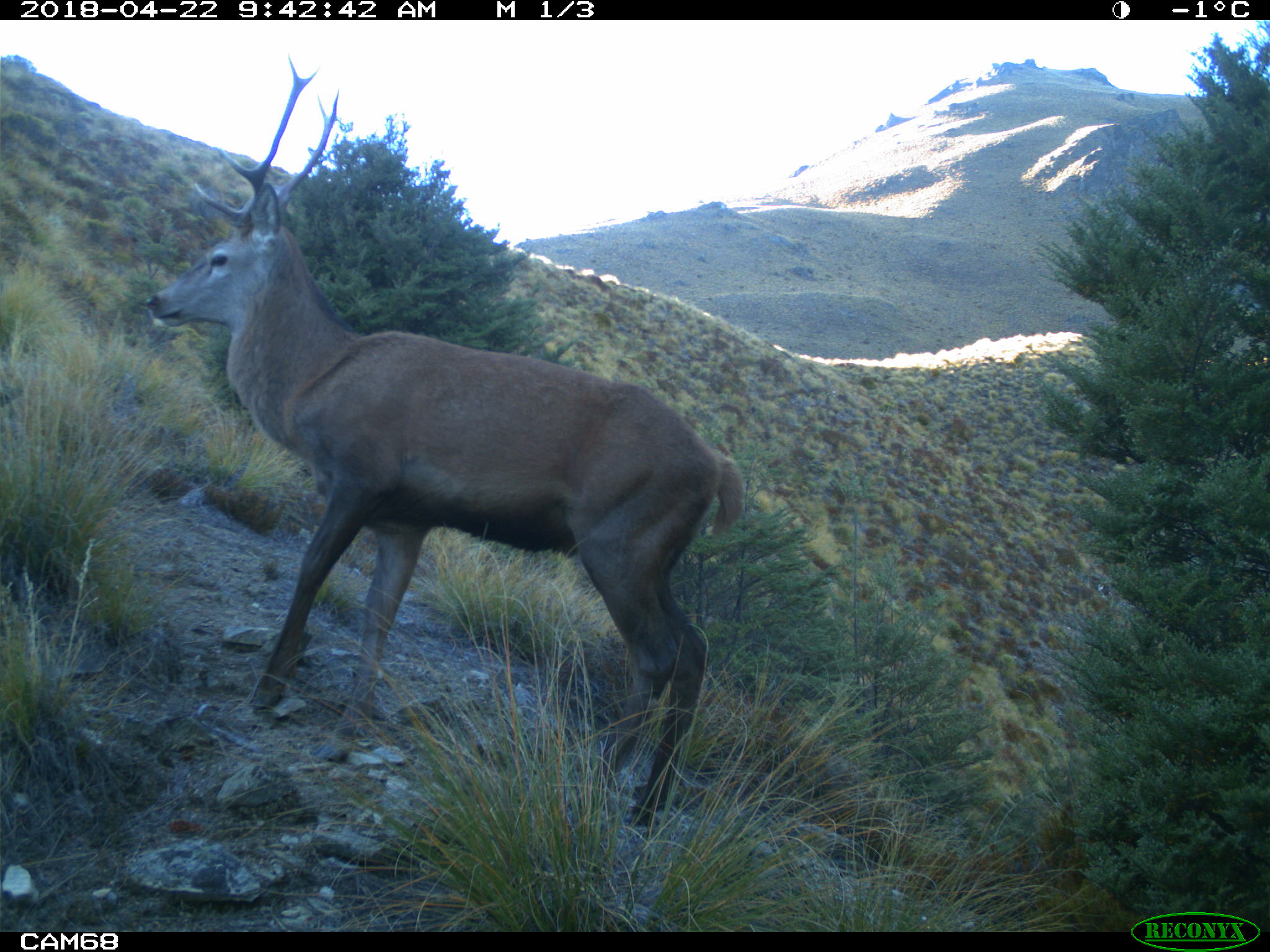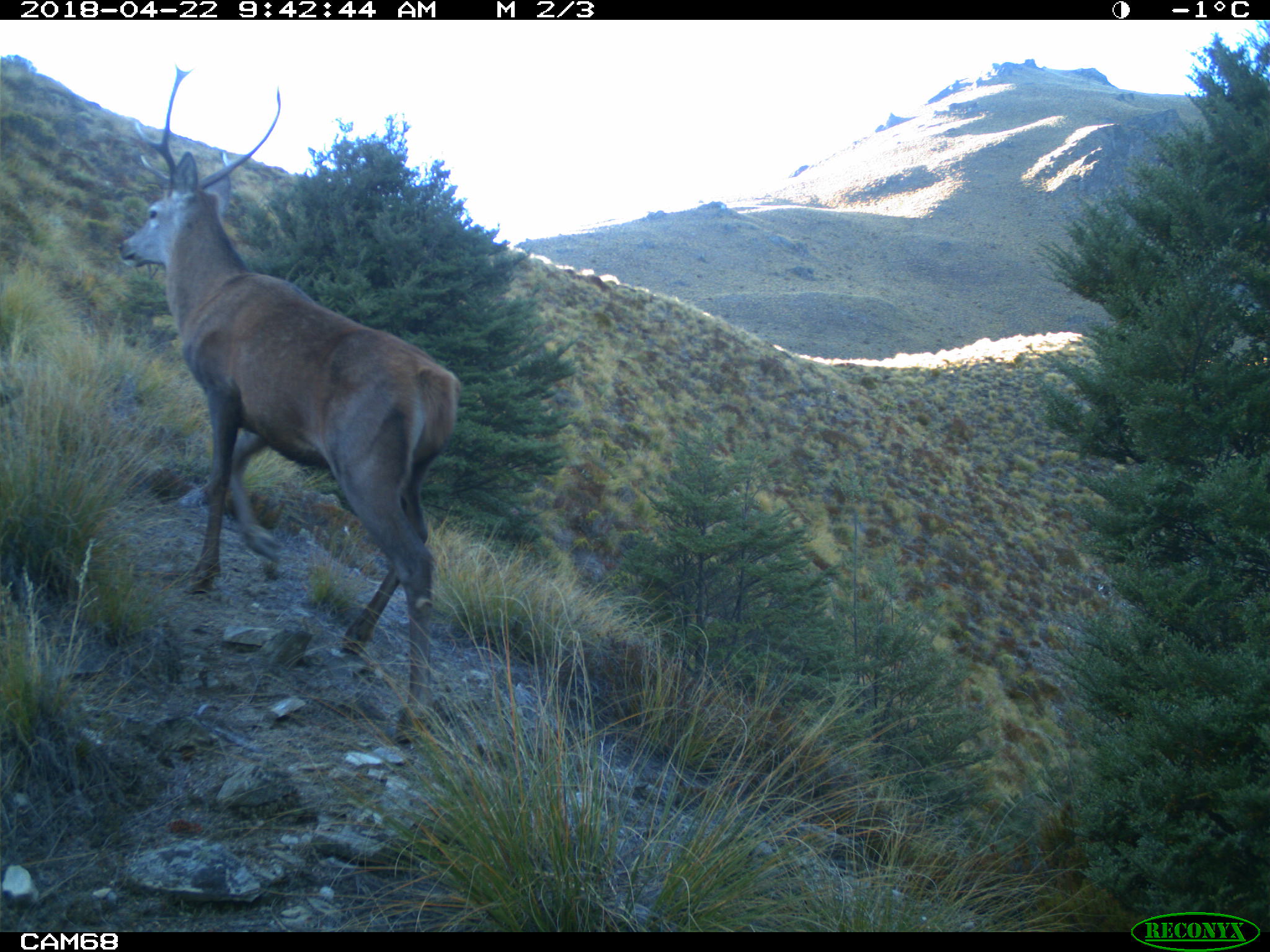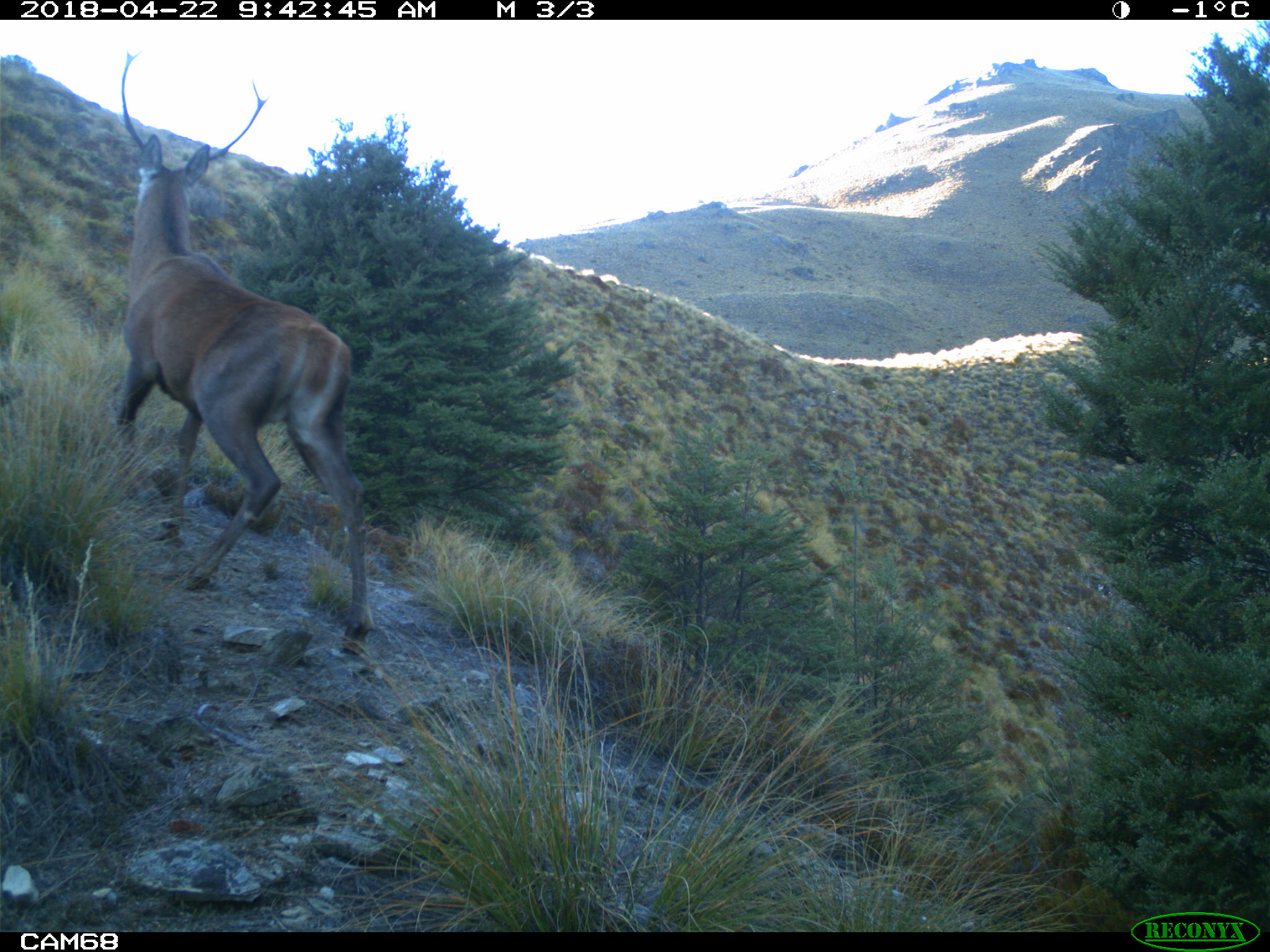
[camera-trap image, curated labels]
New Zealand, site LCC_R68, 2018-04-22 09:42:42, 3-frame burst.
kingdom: Animalia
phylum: Chordata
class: Mammalia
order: Artiodactyla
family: Cervidae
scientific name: Cervidae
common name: deer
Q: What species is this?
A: Deer (Cervidae).